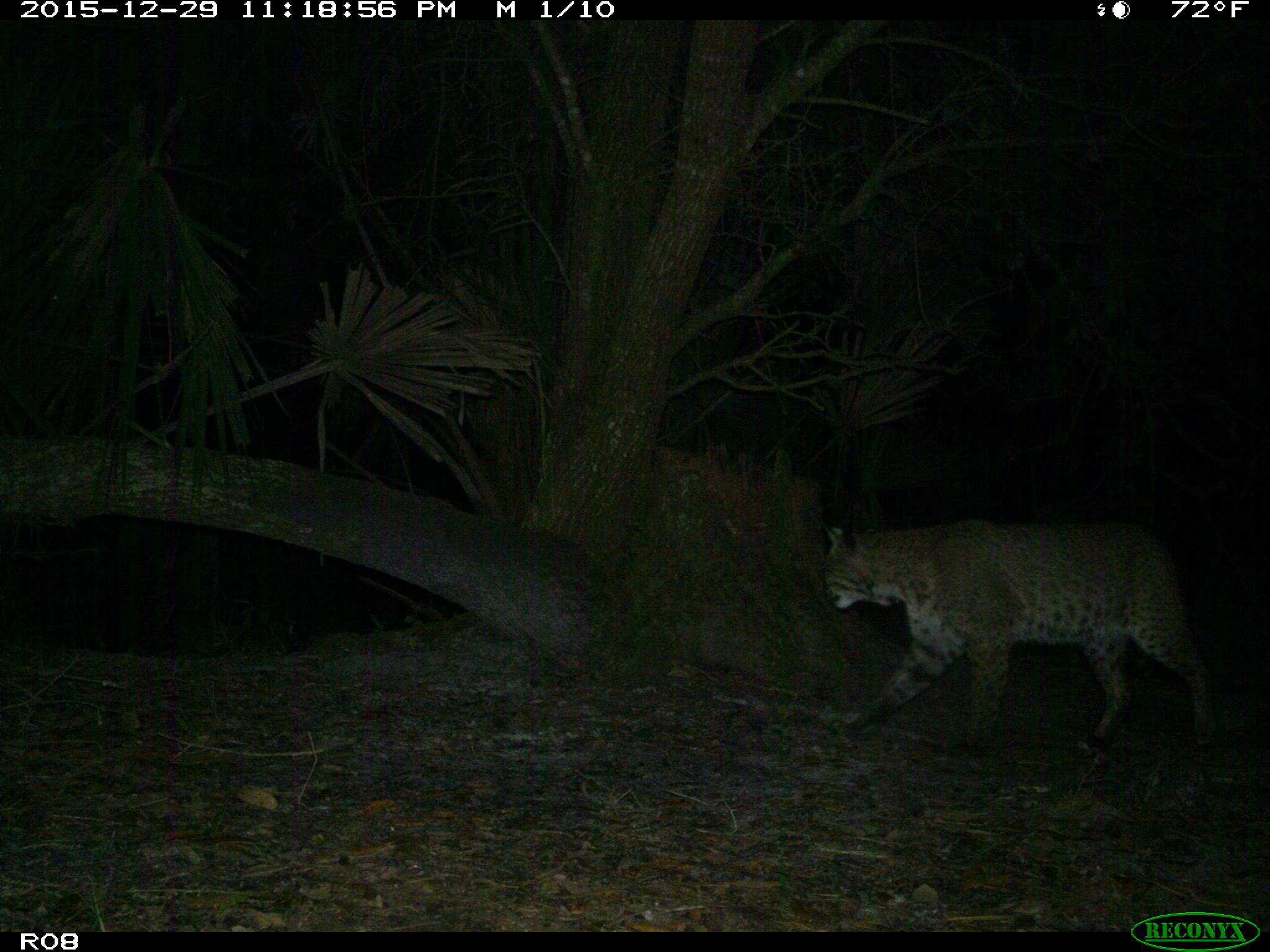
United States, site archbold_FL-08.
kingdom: Animalia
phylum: Chordata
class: Mammalia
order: Carnivora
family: Felidae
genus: Lynx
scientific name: Lynx rufus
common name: bobcat